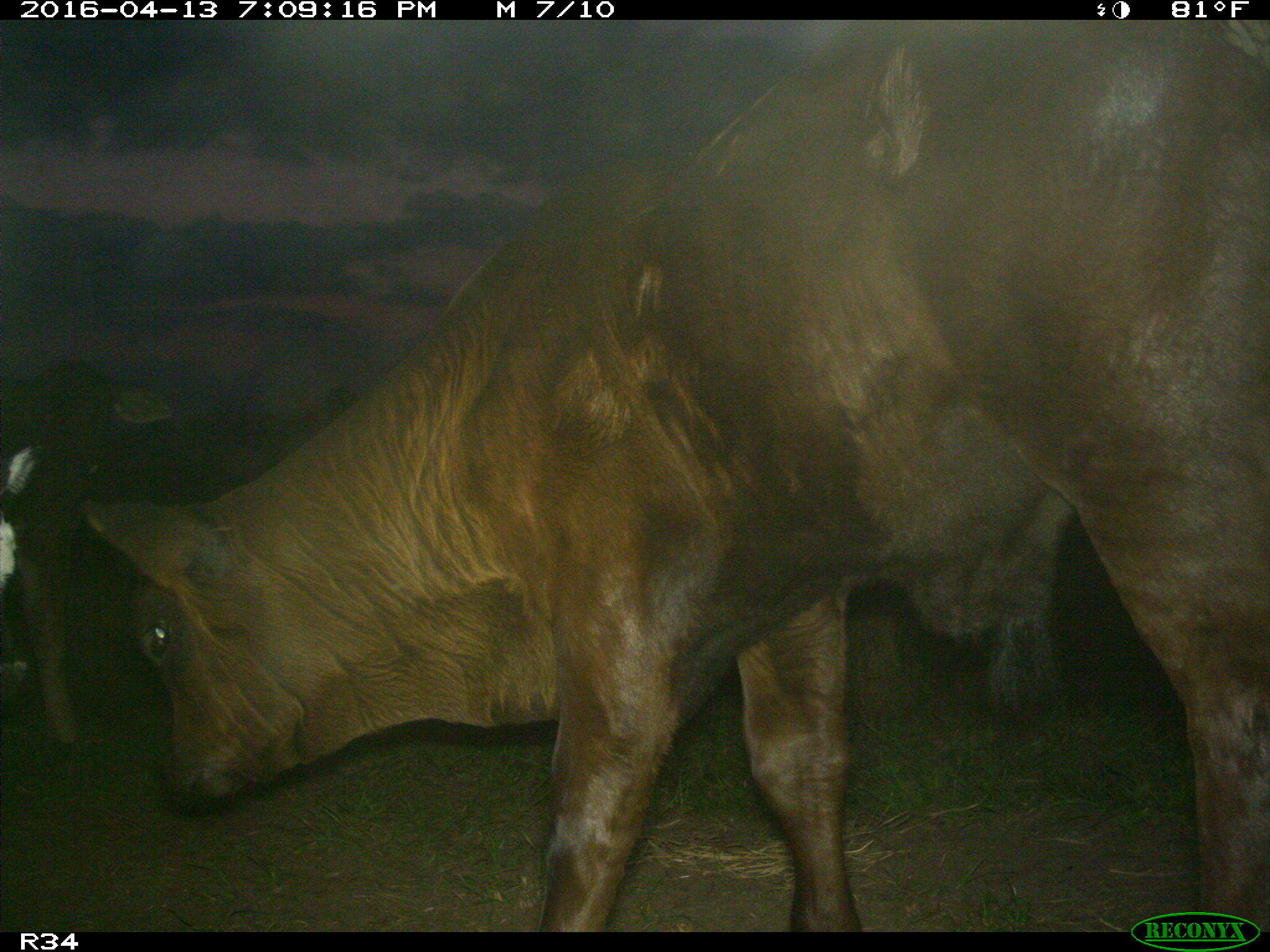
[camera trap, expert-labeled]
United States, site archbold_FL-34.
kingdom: Animalia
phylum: Chordata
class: Mammalia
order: Artiodactyla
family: Bovidae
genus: Bos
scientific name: Bos taurus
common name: domestic cow